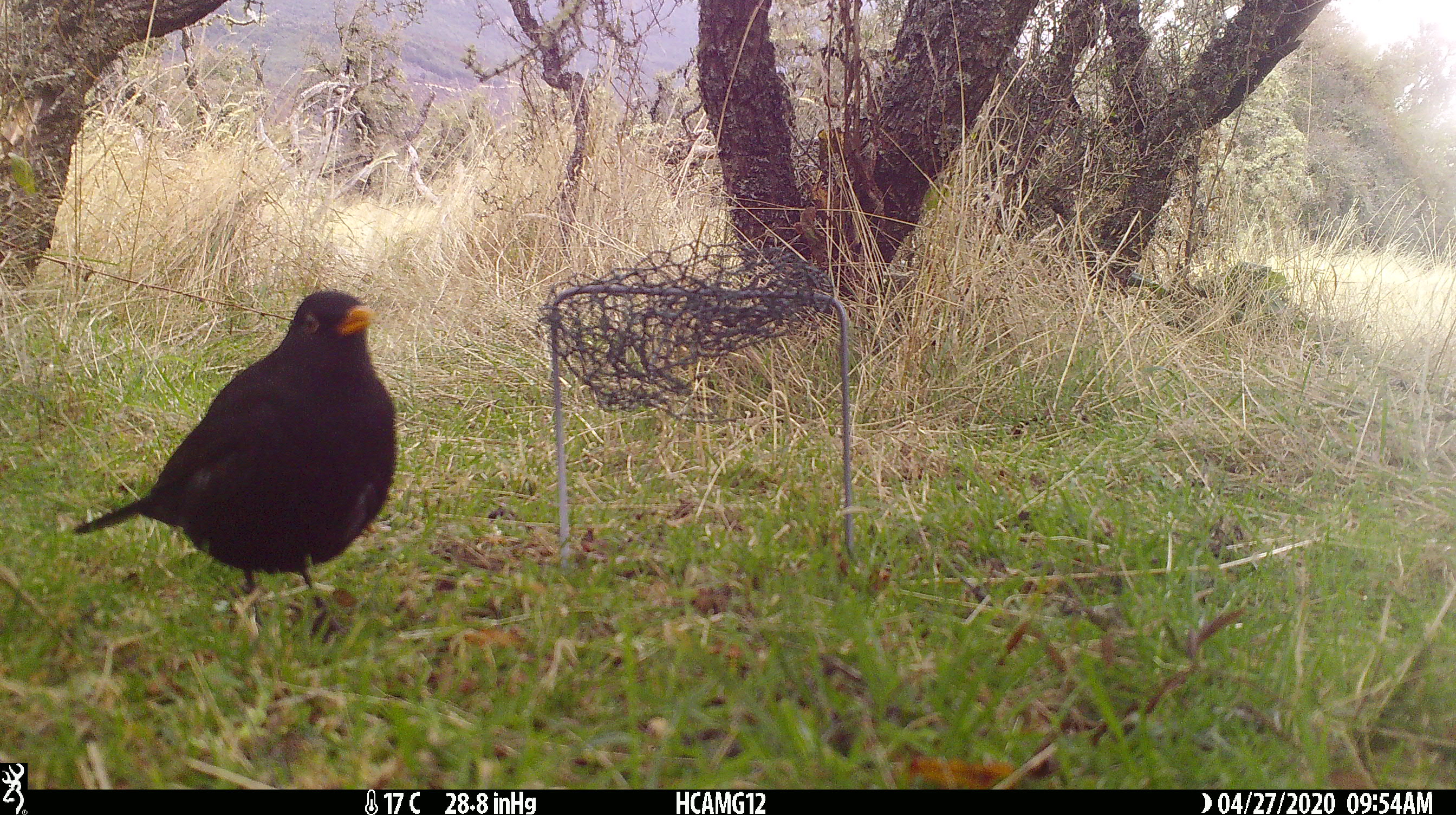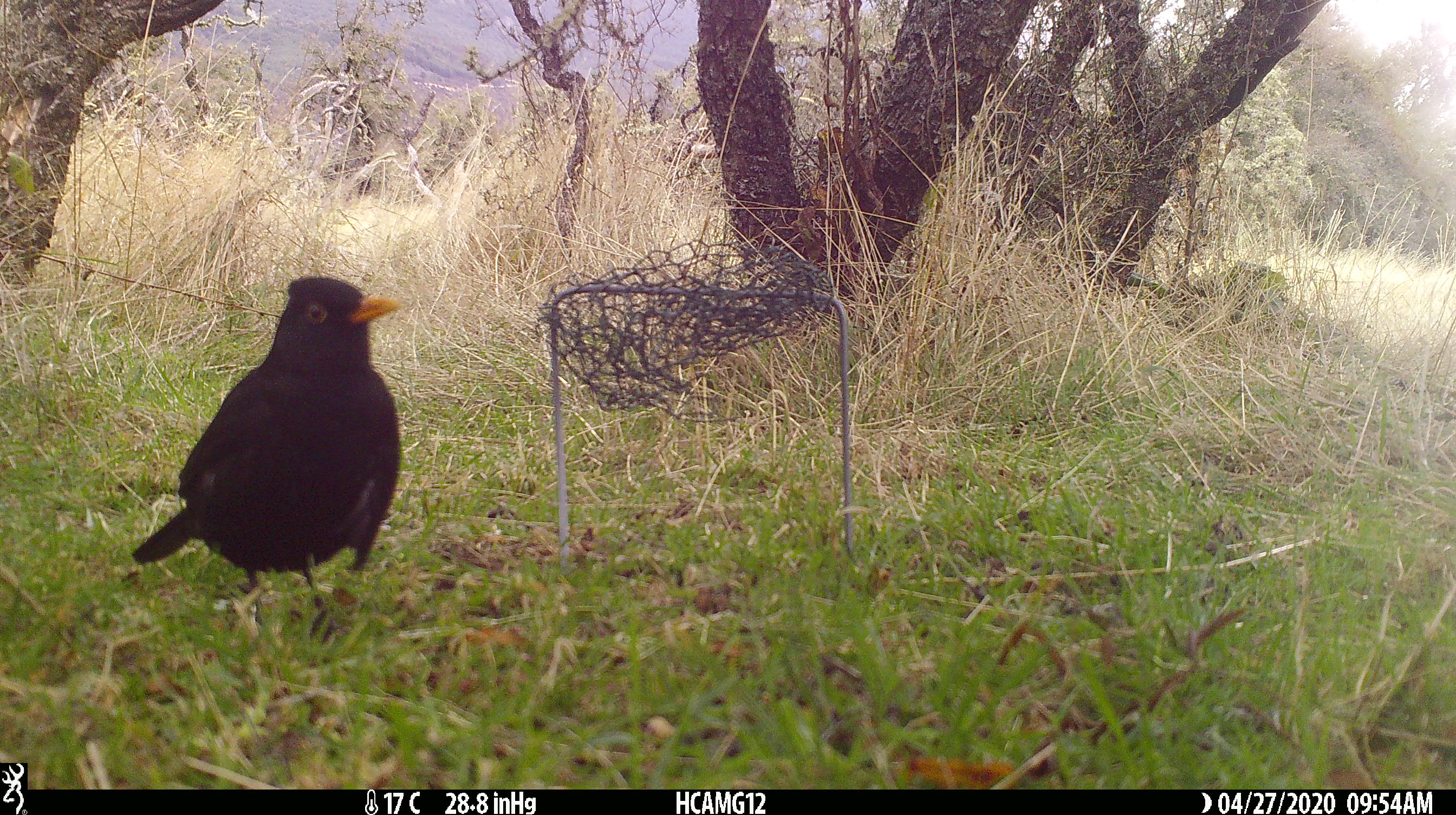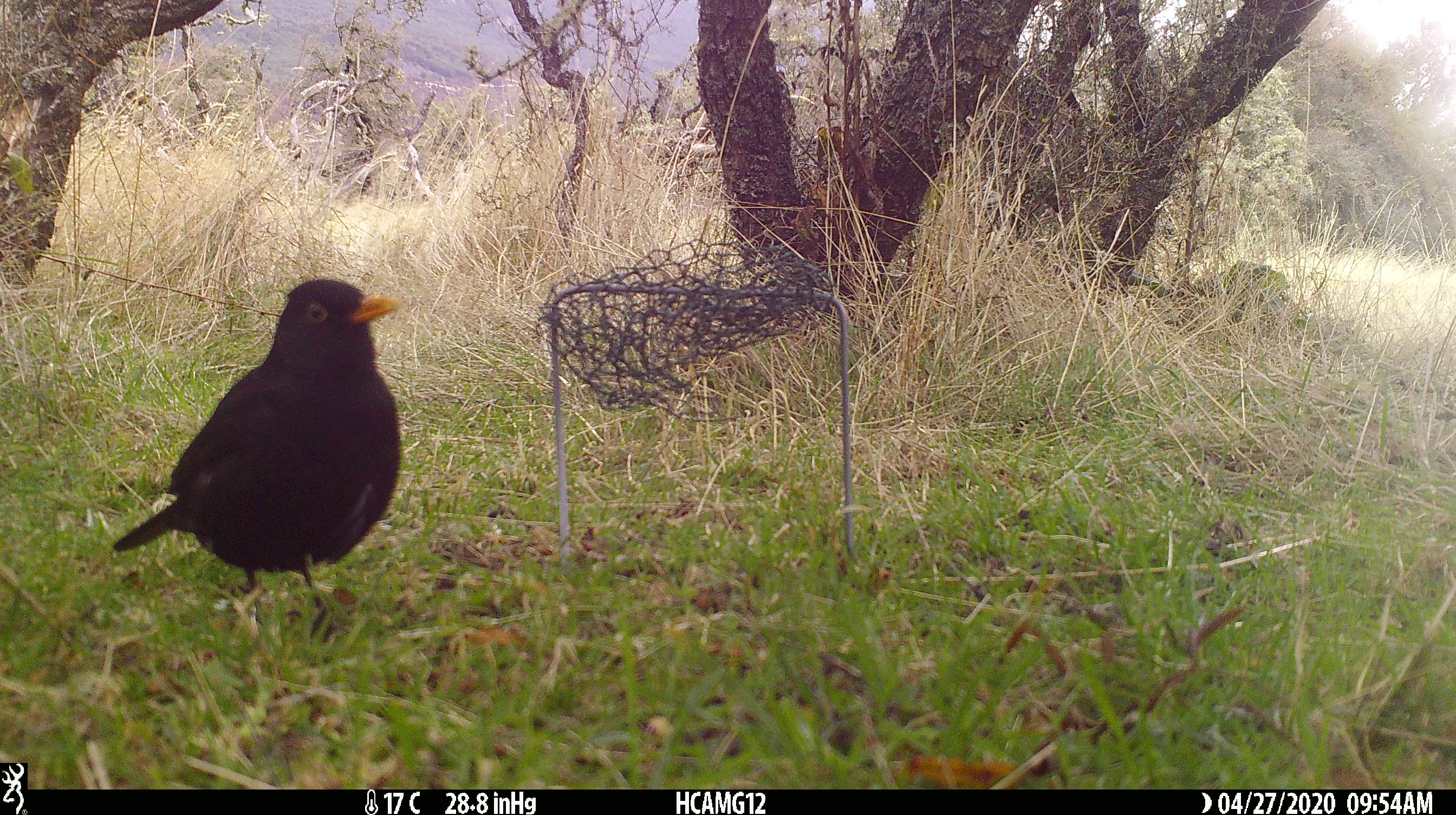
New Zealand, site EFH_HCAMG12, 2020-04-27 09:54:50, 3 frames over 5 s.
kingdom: Animalia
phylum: Chordata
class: Aves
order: Passeriformes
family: Turdidae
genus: Turdus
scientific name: Turdus merula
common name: eurasian blackbird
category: blackbird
Blackbird (eurasian blackbird) (Turdus merula).